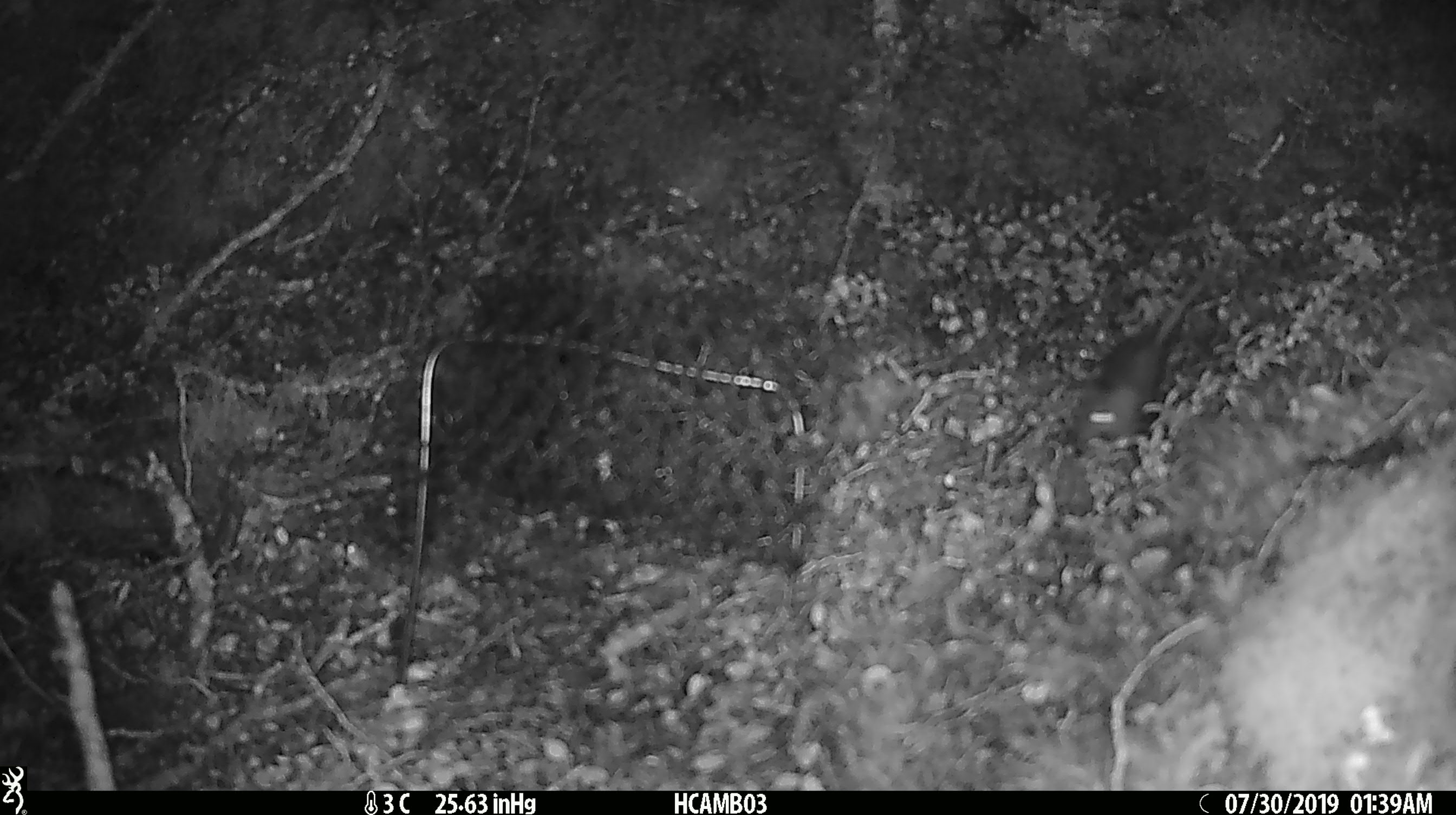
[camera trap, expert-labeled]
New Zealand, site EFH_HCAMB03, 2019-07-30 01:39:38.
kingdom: Animalia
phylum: Chordata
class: Mammalia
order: Rodentia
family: Muridae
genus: Mus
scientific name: Mus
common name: mouse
Mouse (Mus).